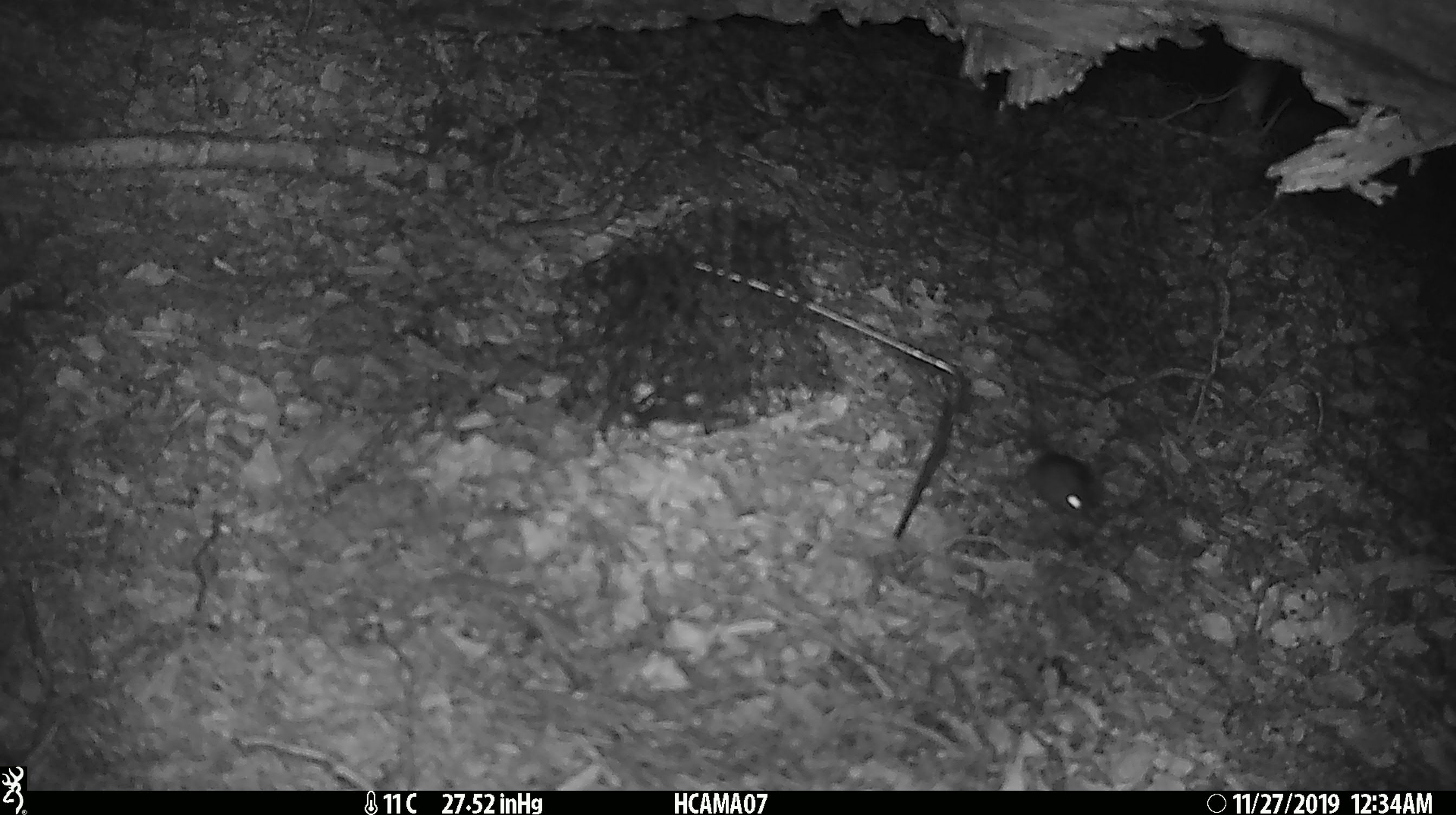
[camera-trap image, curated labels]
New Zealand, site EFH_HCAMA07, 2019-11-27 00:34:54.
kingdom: Animalia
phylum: Chordata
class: Mammalia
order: Rodentia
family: Muridae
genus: Mus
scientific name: Mus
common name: mouse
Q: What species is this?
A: Mouse (Mus).